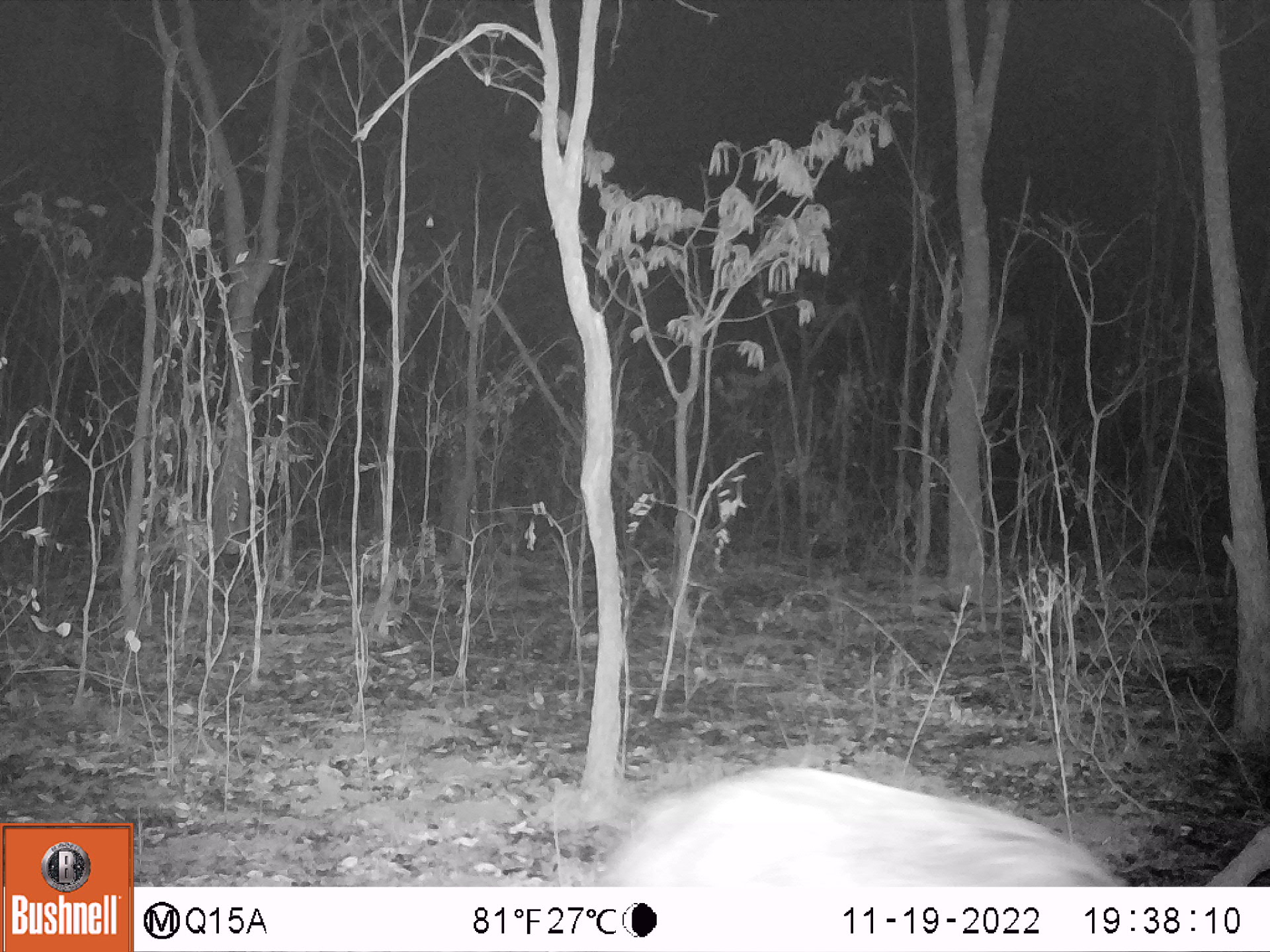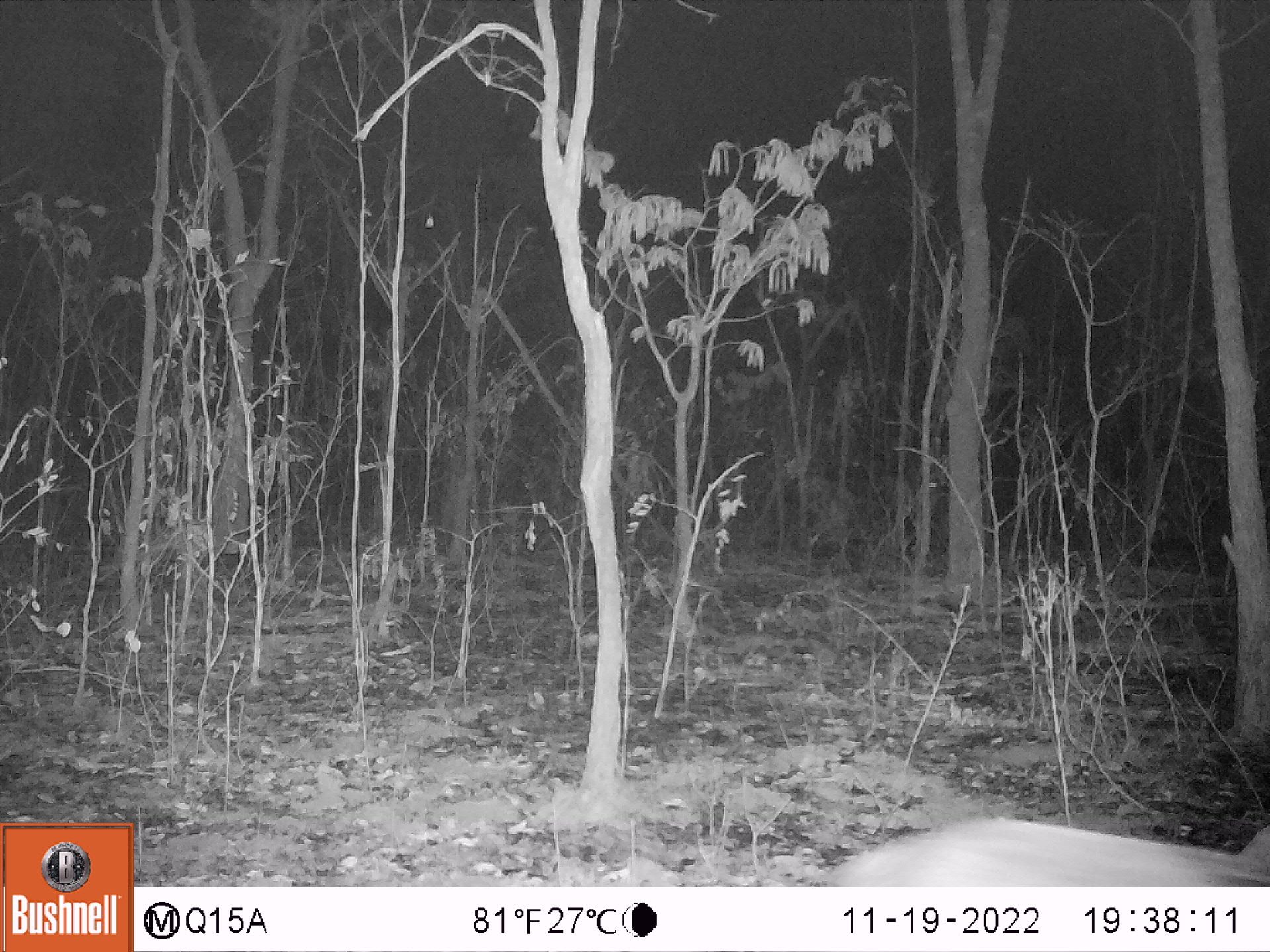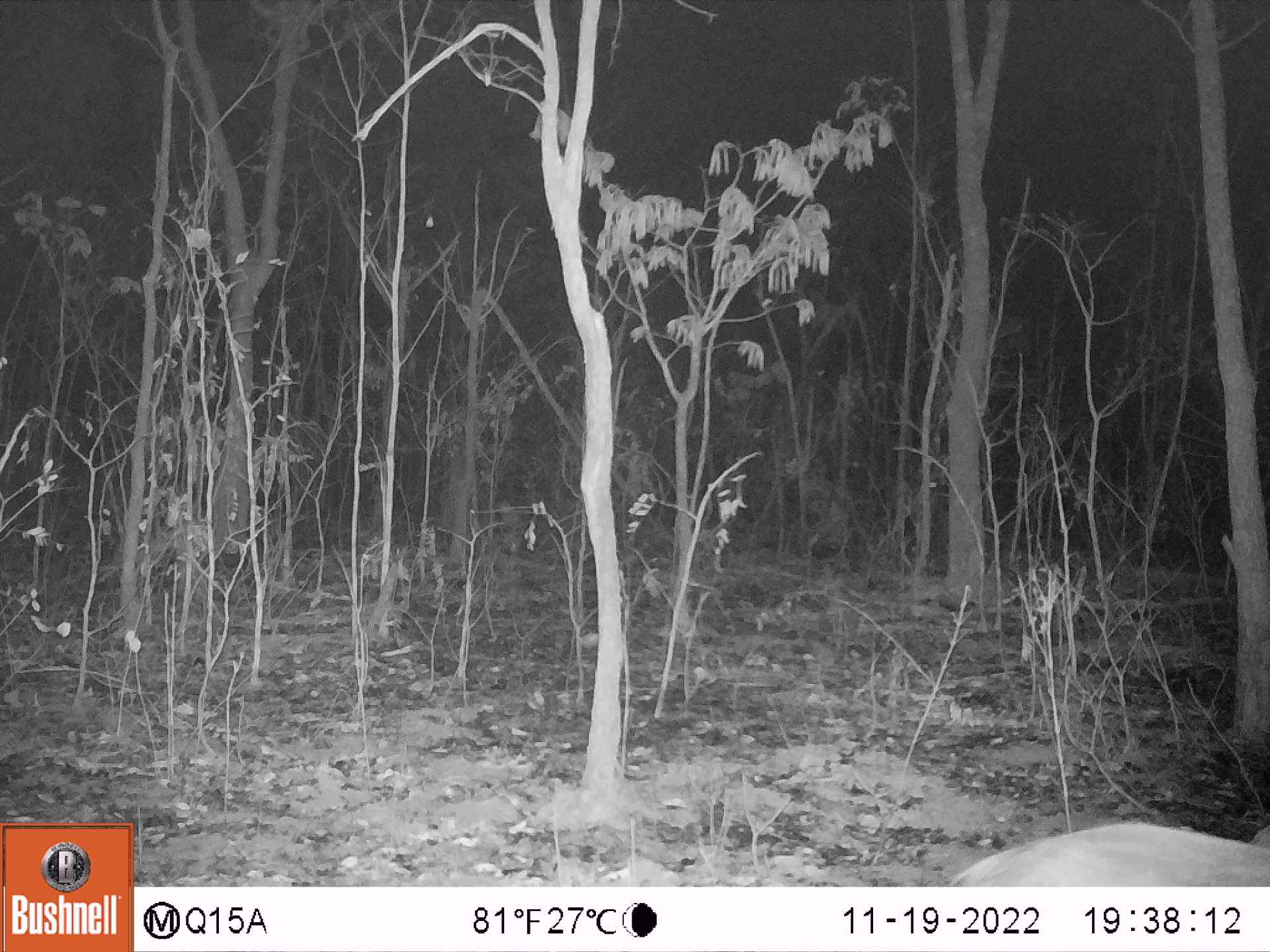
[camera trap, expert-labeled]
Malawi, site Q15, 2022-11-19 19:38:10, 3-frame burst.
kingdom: Animalia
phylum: Chordata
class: Mammalia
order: Artiodactyla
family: Suidae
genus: Potamochoerus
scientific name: Potamochoerus larvatus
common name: bushpig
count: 1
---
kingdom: Animalia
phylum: Chordata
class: Mammalia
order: Artiodactyla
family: Bovidae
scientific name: Antilopinae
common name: small antelope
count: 1